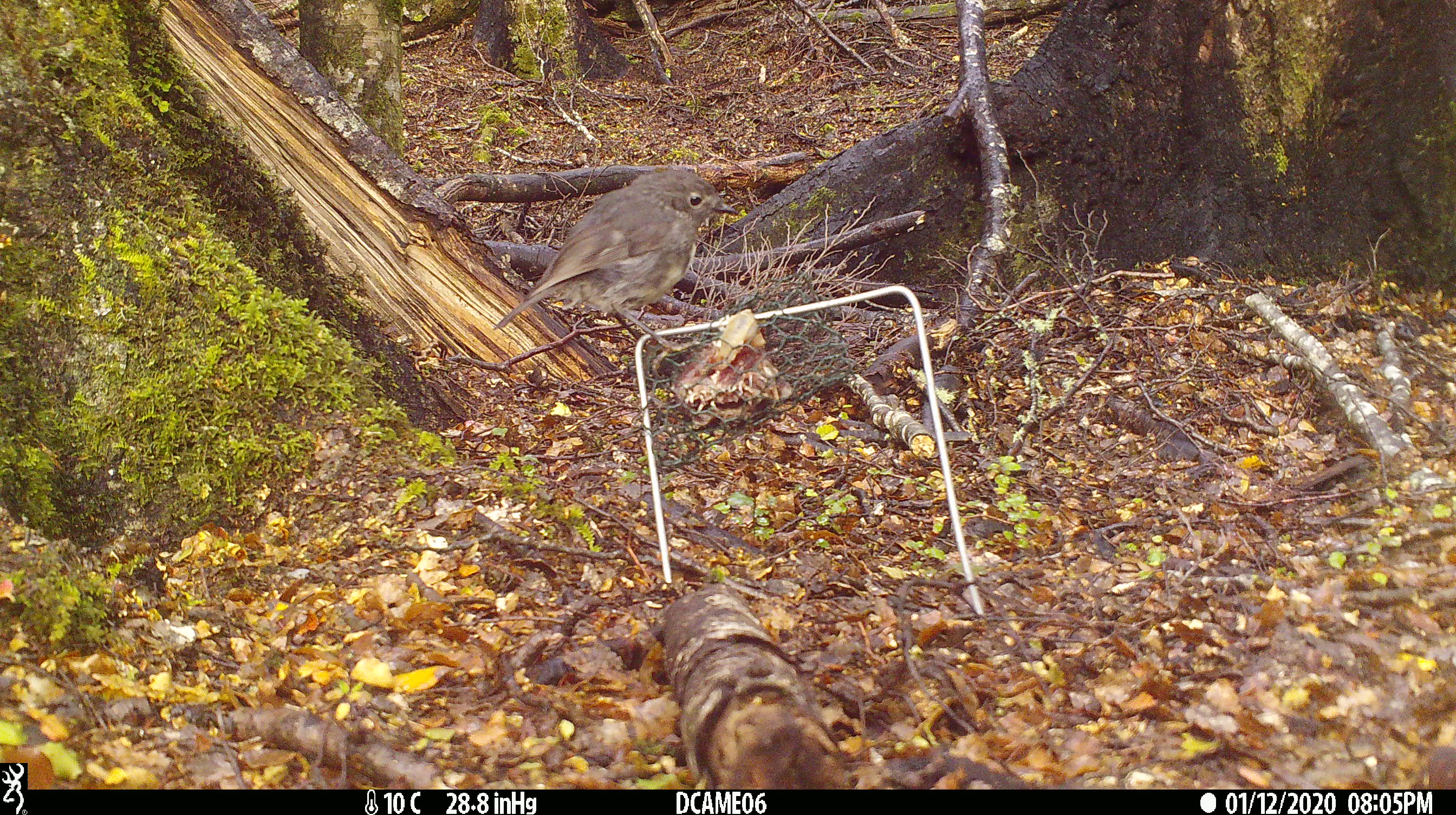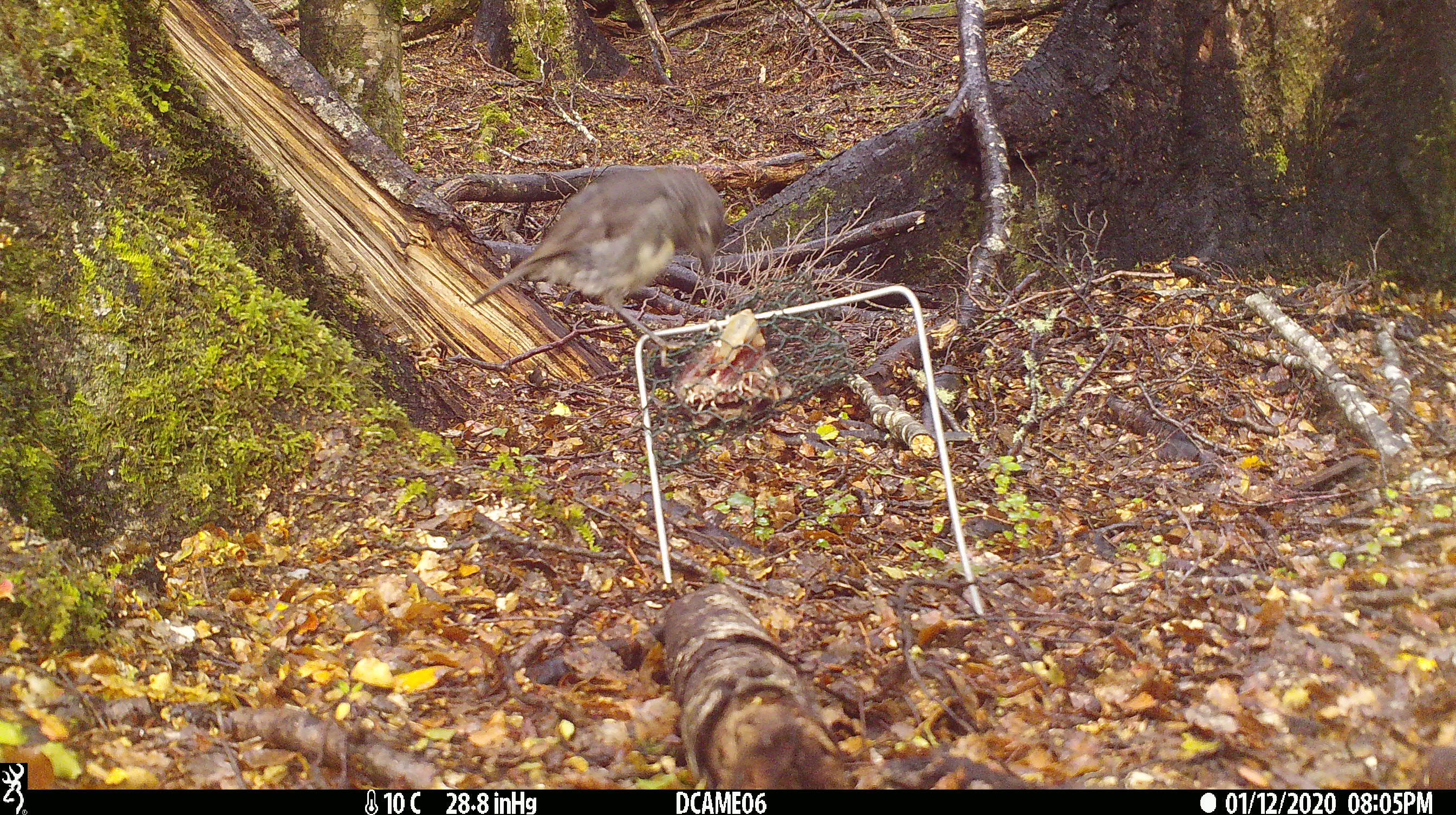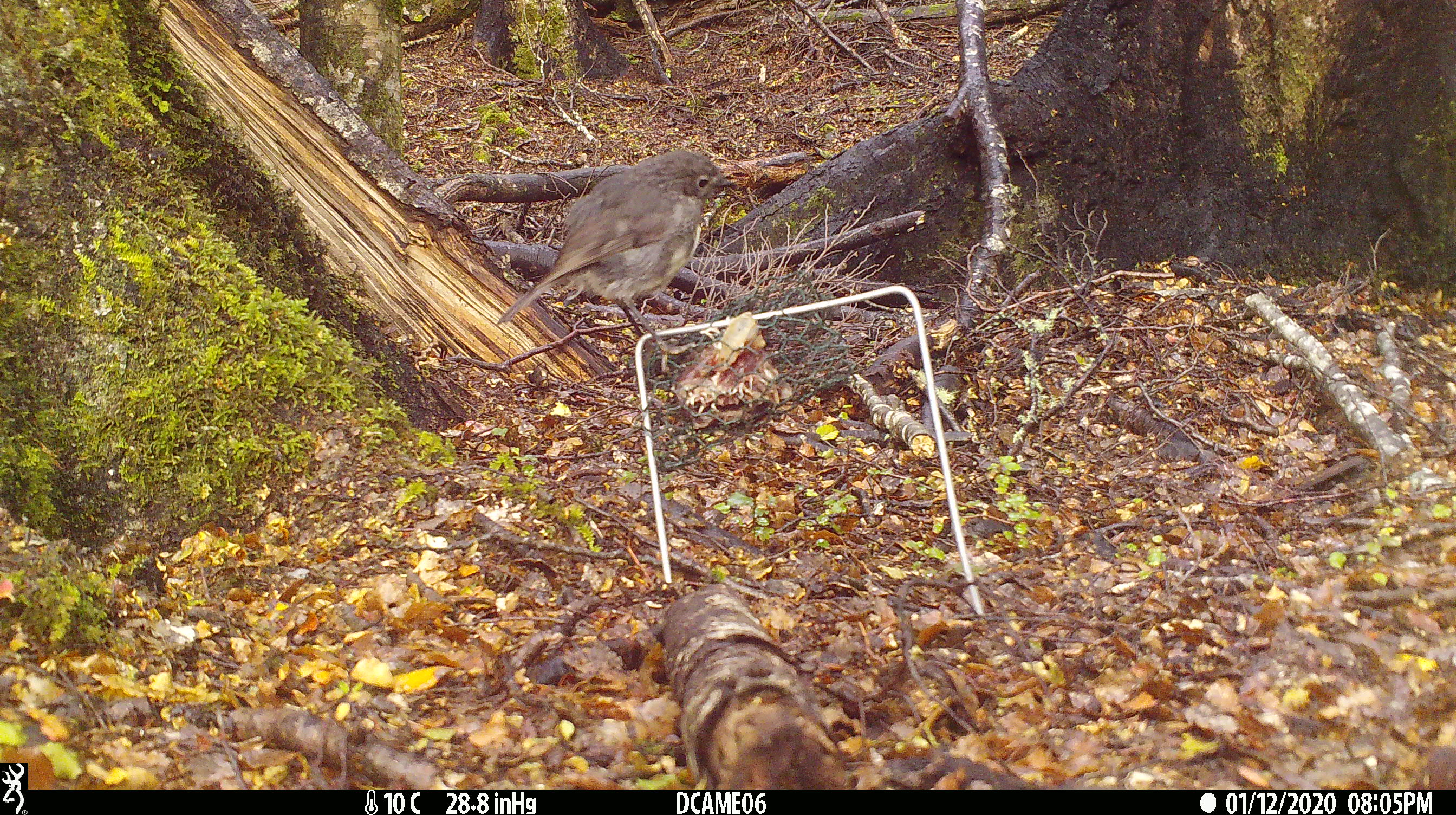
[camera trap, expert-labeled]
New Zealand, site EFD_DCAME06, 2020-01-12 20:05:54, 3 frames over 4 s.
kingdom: Animalia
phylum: Chordata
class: Aves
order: Passeriformes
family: Petroicidae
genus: Petroica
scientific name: Petroica australis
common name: new zealand robin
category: robin